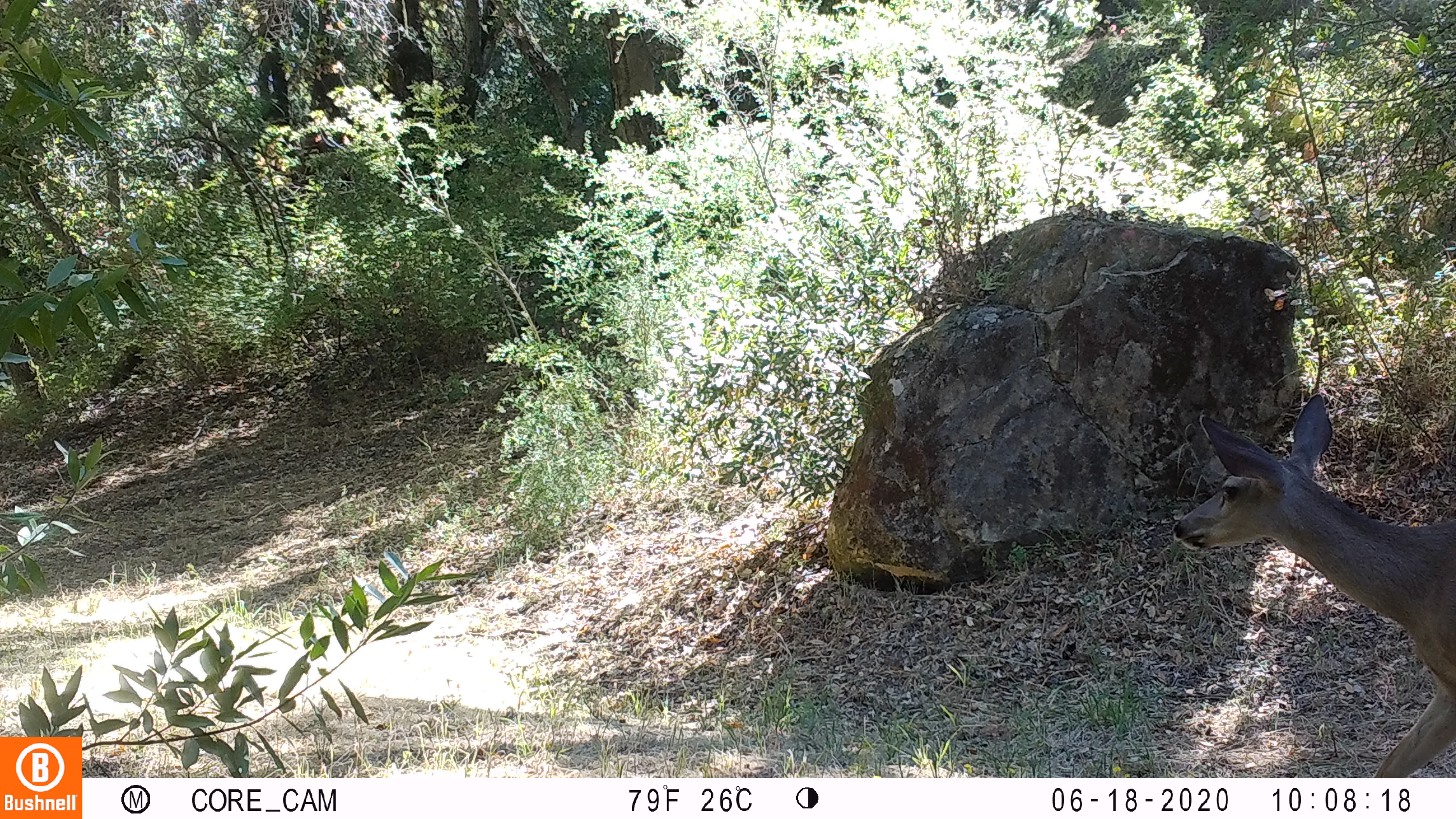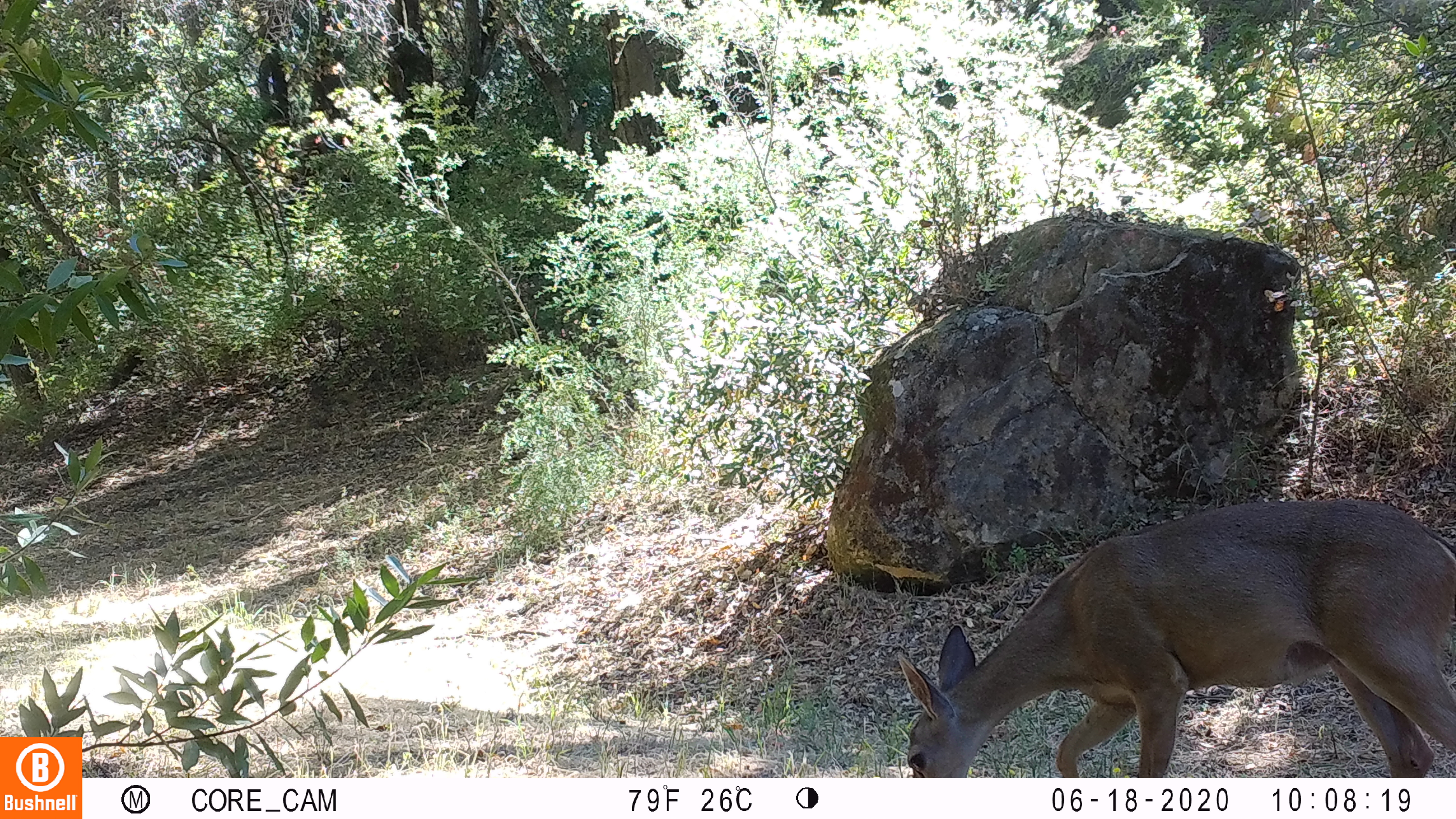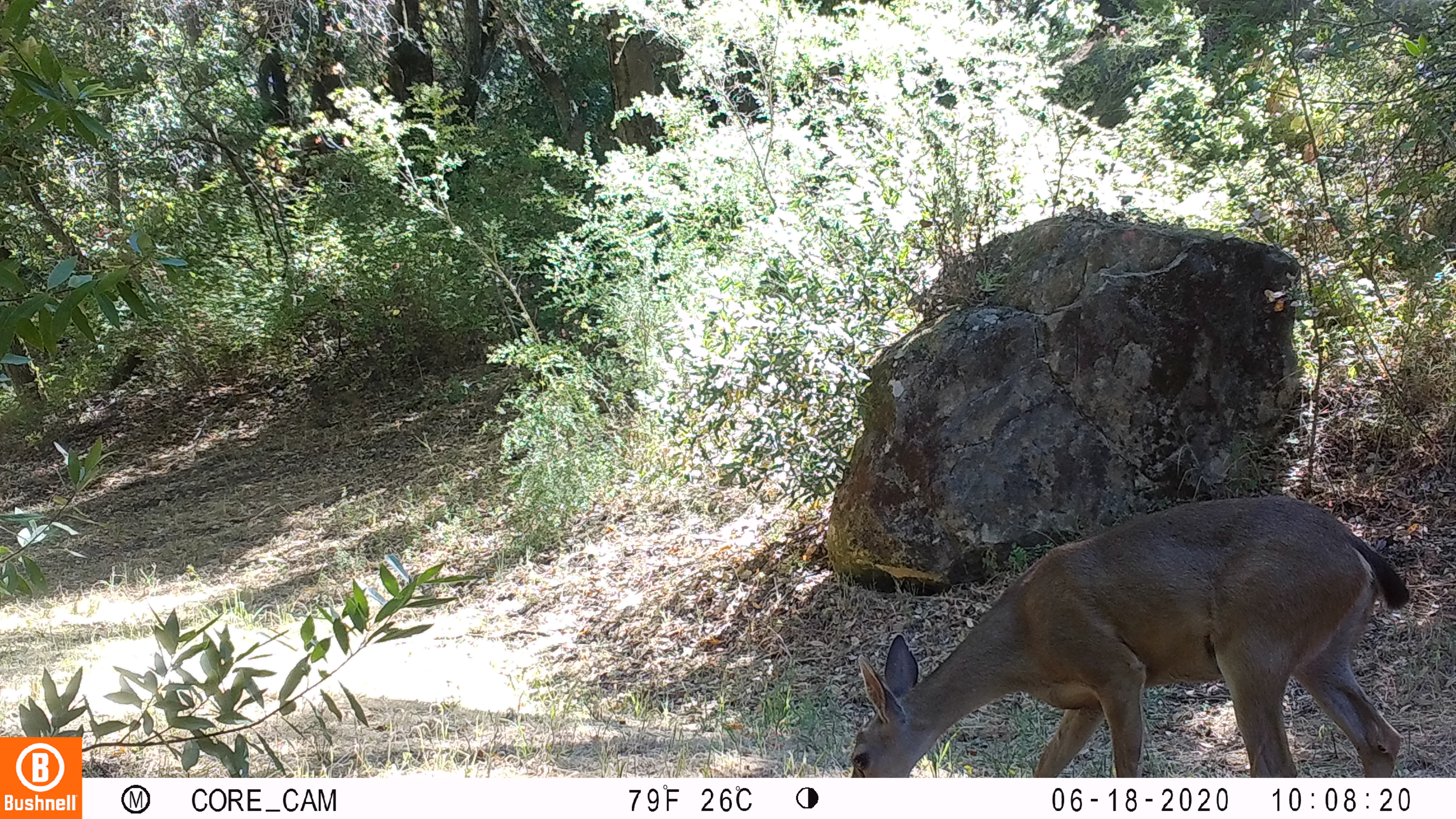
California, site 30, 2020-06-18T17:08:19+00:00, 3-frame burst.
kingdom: Animalia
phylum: Chordata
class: Mammalia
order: Artiodactyla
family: Cervidae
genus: Odocoileus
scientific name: Odocoileus hemionus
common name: mule deer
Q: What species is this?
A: Mule deer (Odocoileus hemionus).